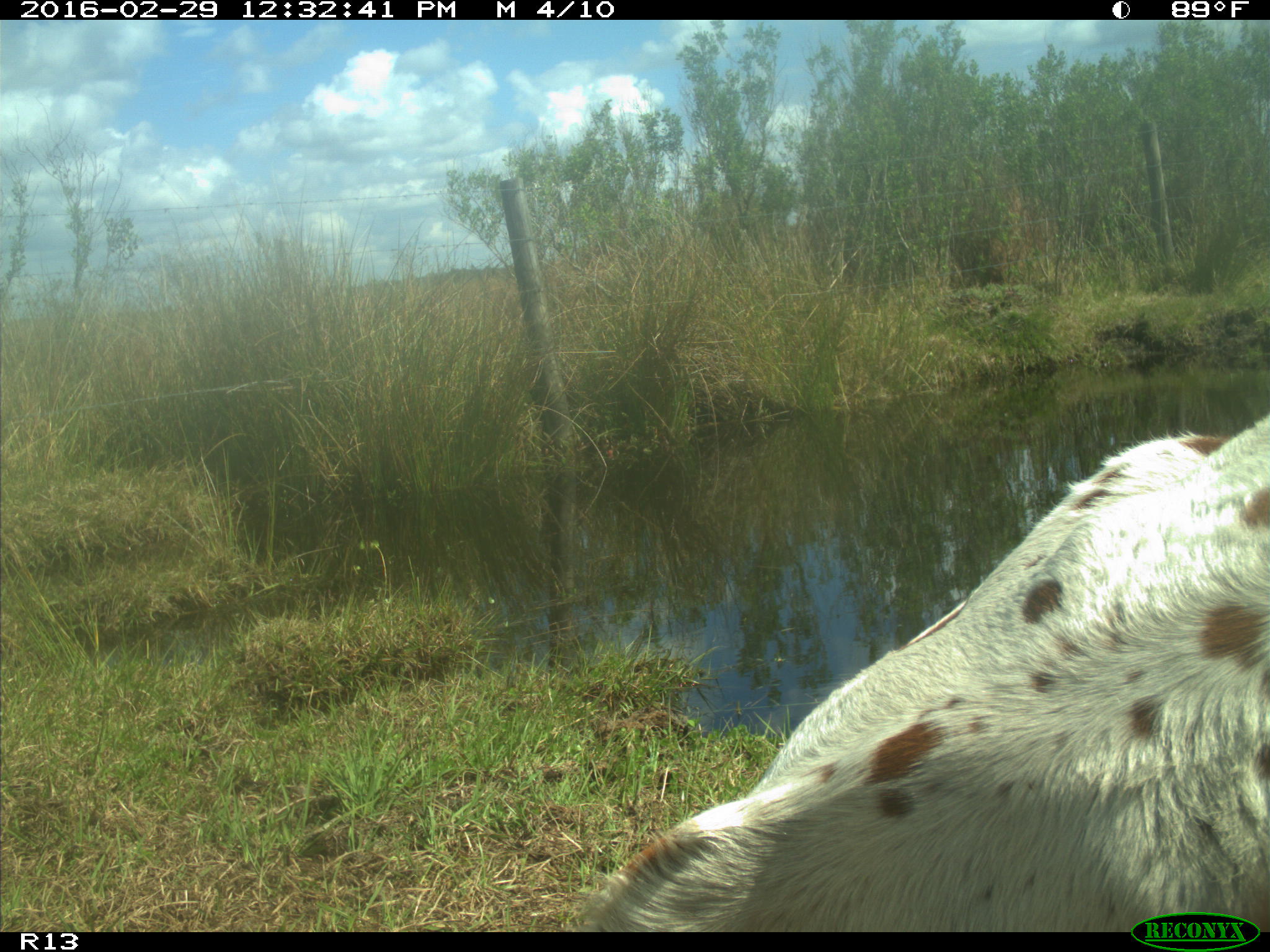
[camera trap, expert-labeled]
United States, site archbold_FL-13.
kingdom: Animalia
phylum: Chordata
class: Mammalia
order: Artiodactyla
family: Bovidae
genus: Bos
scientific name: Bos taurus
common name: domestic cow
Bos taurus (domestic cow).